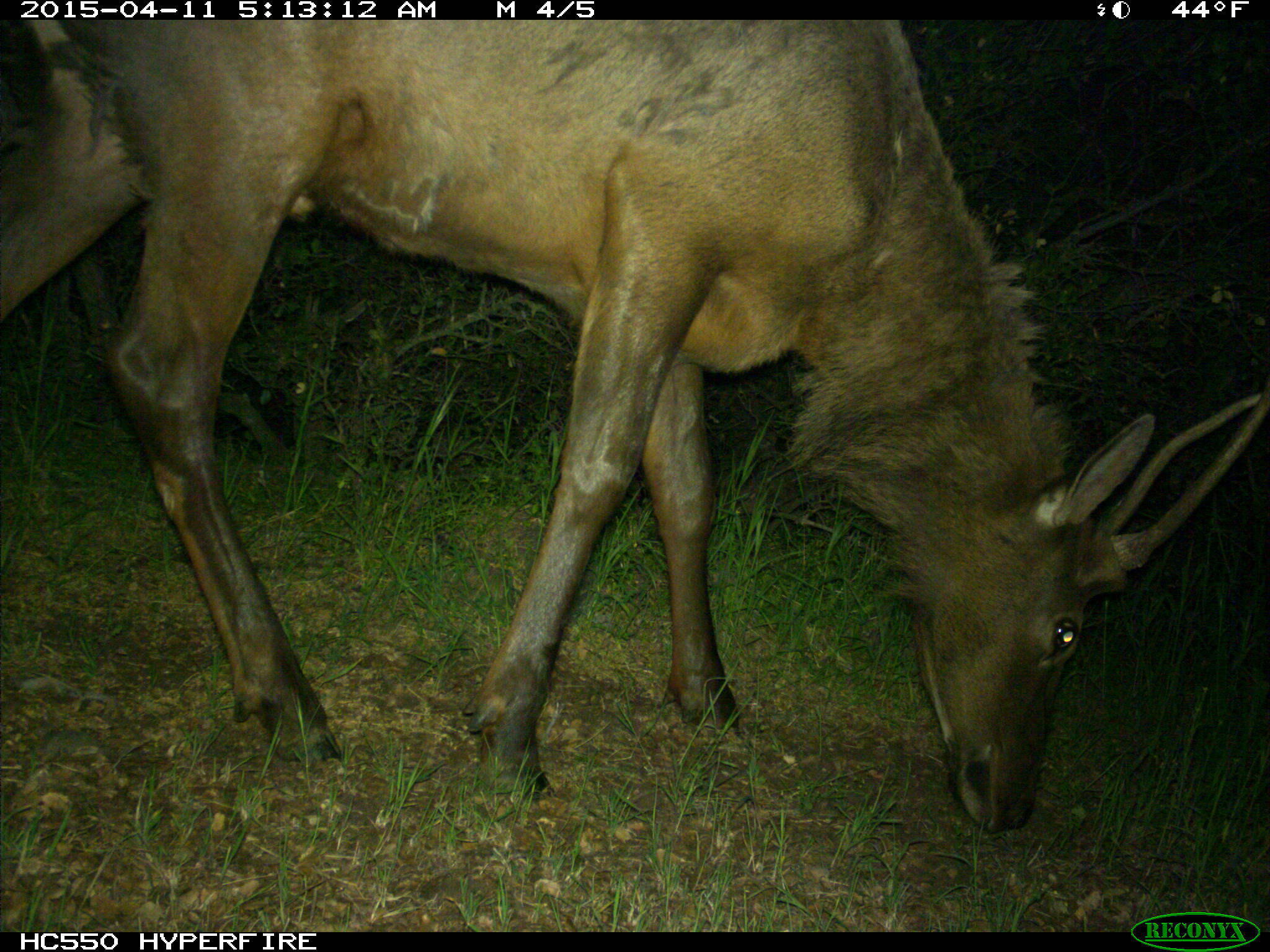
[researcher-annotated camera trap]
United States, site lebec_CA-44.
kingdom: Animalia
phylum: Chordata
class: Mammalia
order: Artiodactyla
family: Cervidae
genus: Cervus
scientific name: Cervus canadensis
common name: elk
Cervus canadensis (elk).